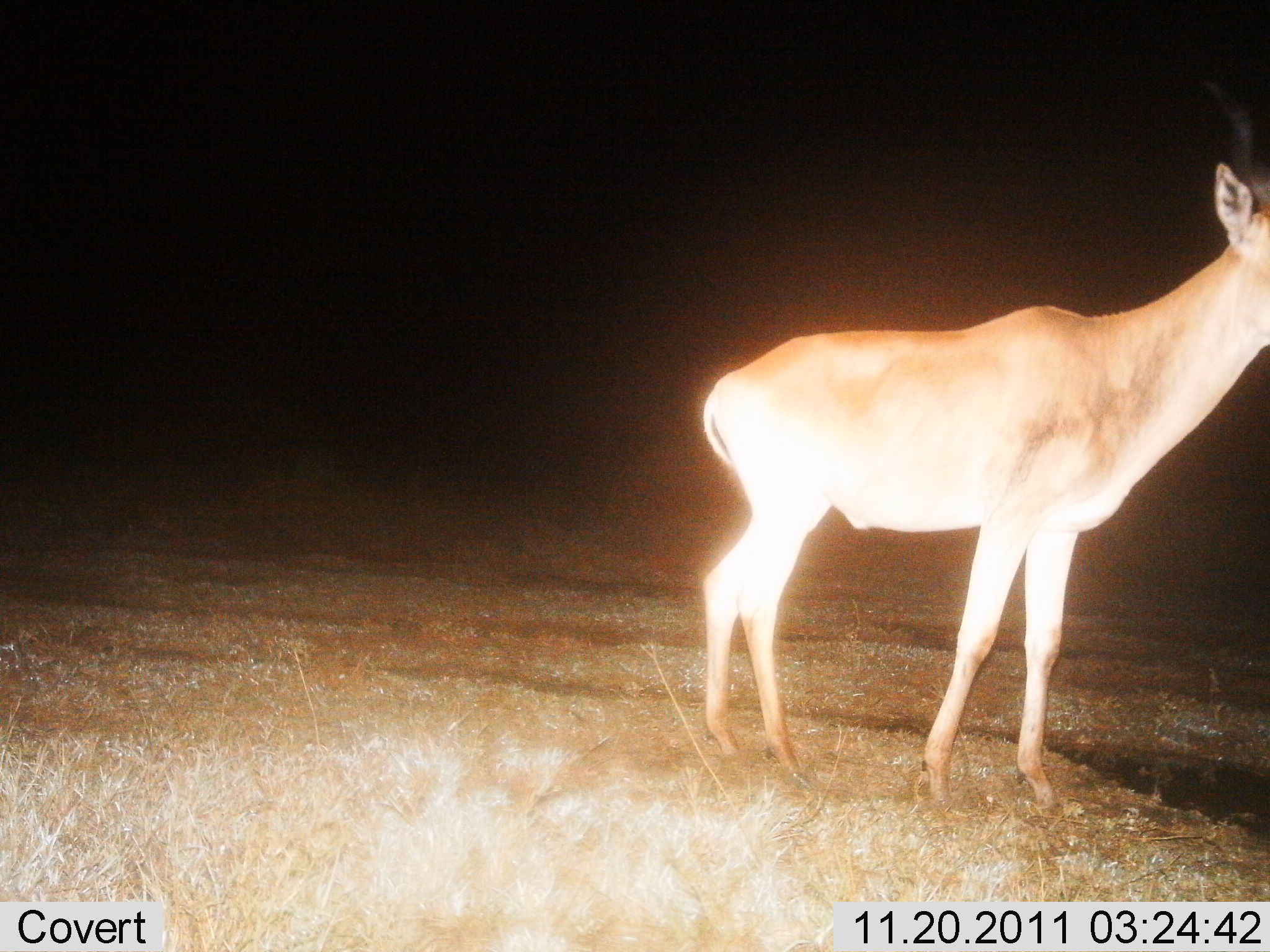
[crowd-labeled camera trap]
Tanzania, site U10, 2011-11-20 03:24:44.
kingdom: Animalia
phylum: Chordata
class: Mammalia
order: Artiodactyla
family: Bovidae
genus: Aepyceros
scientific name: Aepyceros melampus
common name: impala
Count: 1.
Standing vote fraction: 100%.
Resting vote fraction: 0%.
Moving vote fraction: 0%.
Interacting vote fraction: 0%.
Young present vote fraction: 0%.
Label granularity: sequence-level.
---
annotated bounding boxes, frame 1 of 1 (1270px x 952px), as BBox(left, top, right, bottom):
animal: BBox(695, 157, 1270, 819)